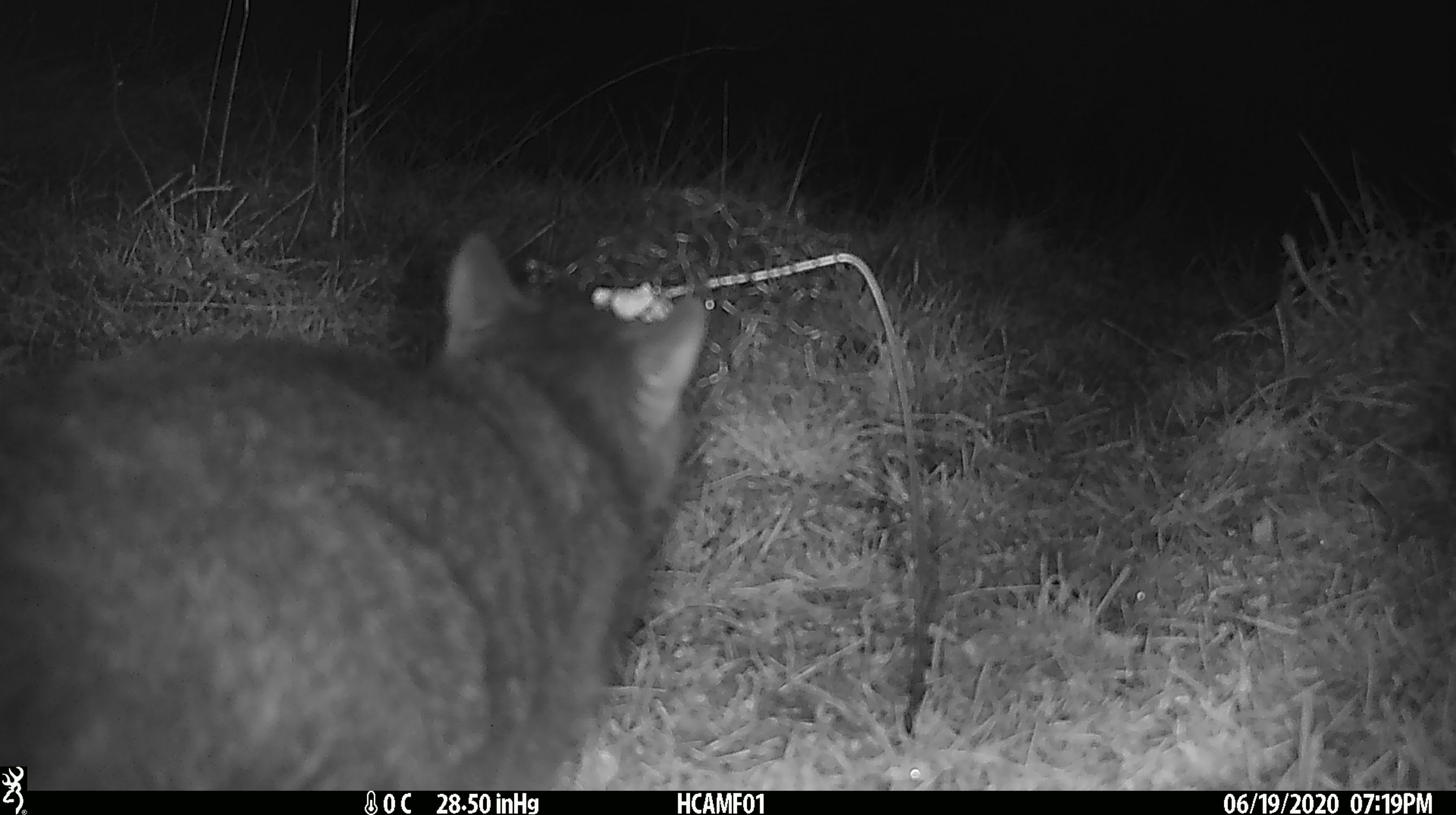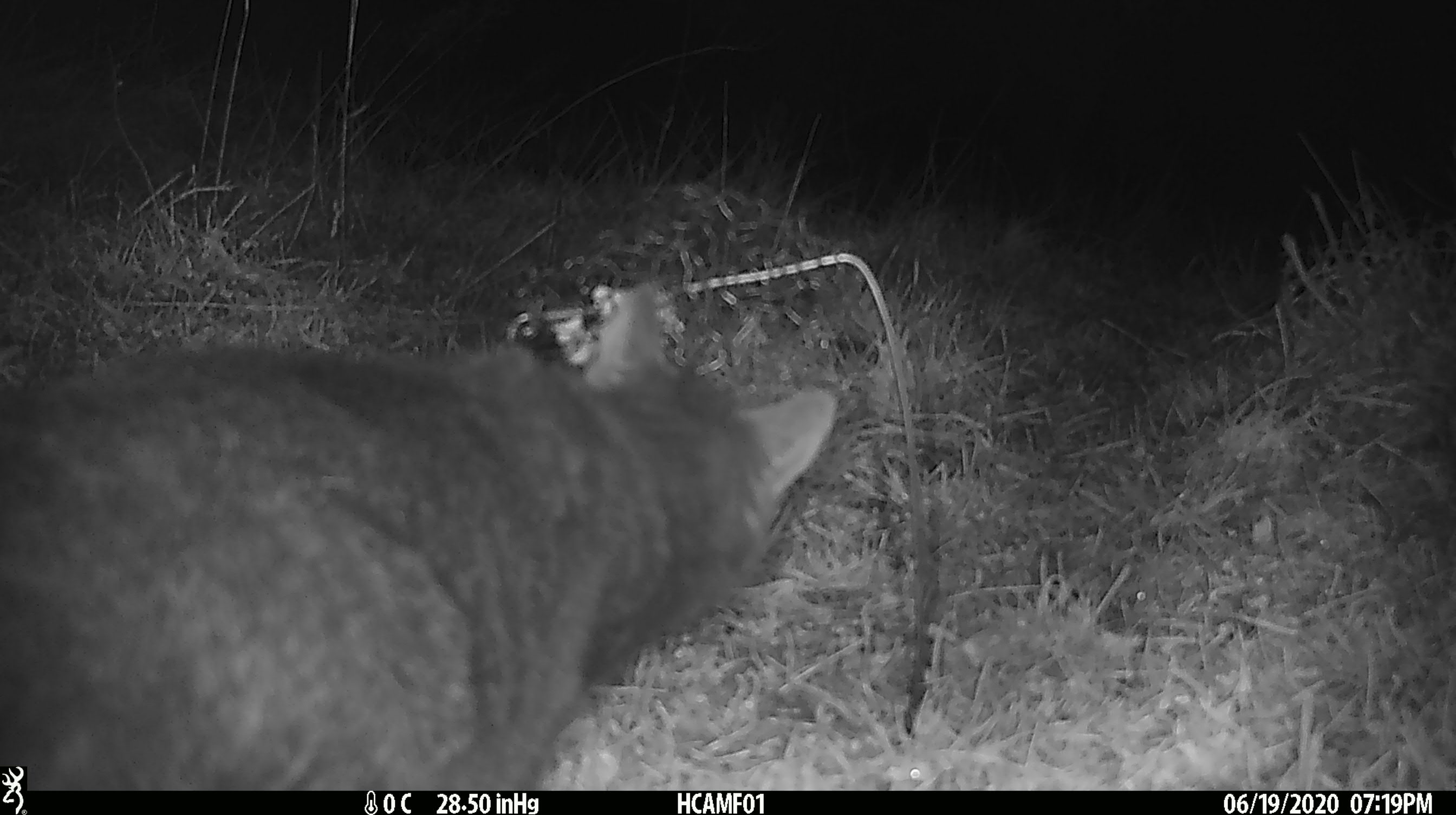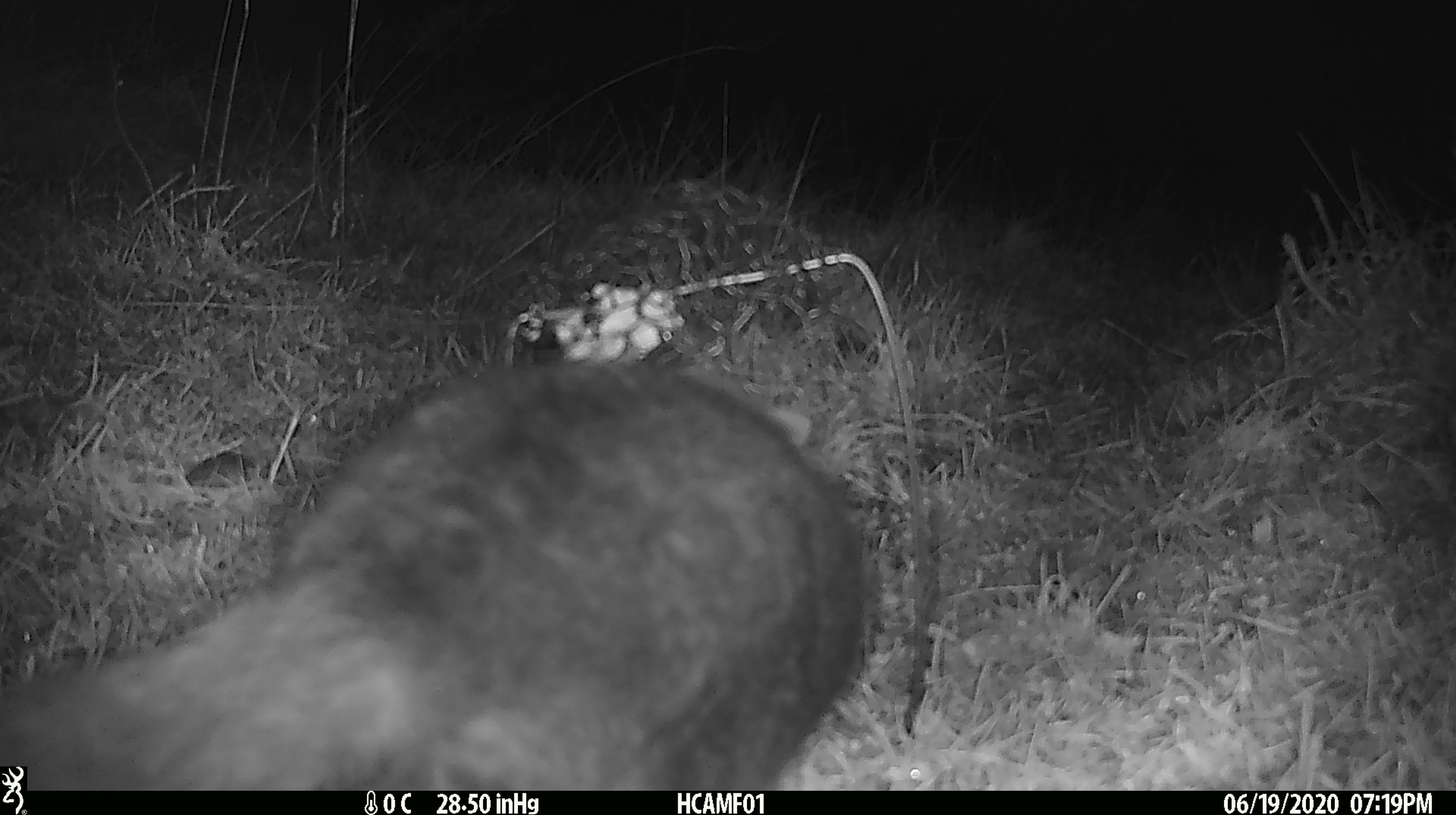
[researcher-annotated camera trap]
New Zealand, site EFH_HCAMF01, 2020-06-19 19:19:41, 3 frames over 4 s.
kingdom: Animalia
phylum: Chordata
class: Mammalia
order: Carnivora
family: Felidae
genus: Felis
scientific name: Felis catus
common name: domestic cat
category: cat